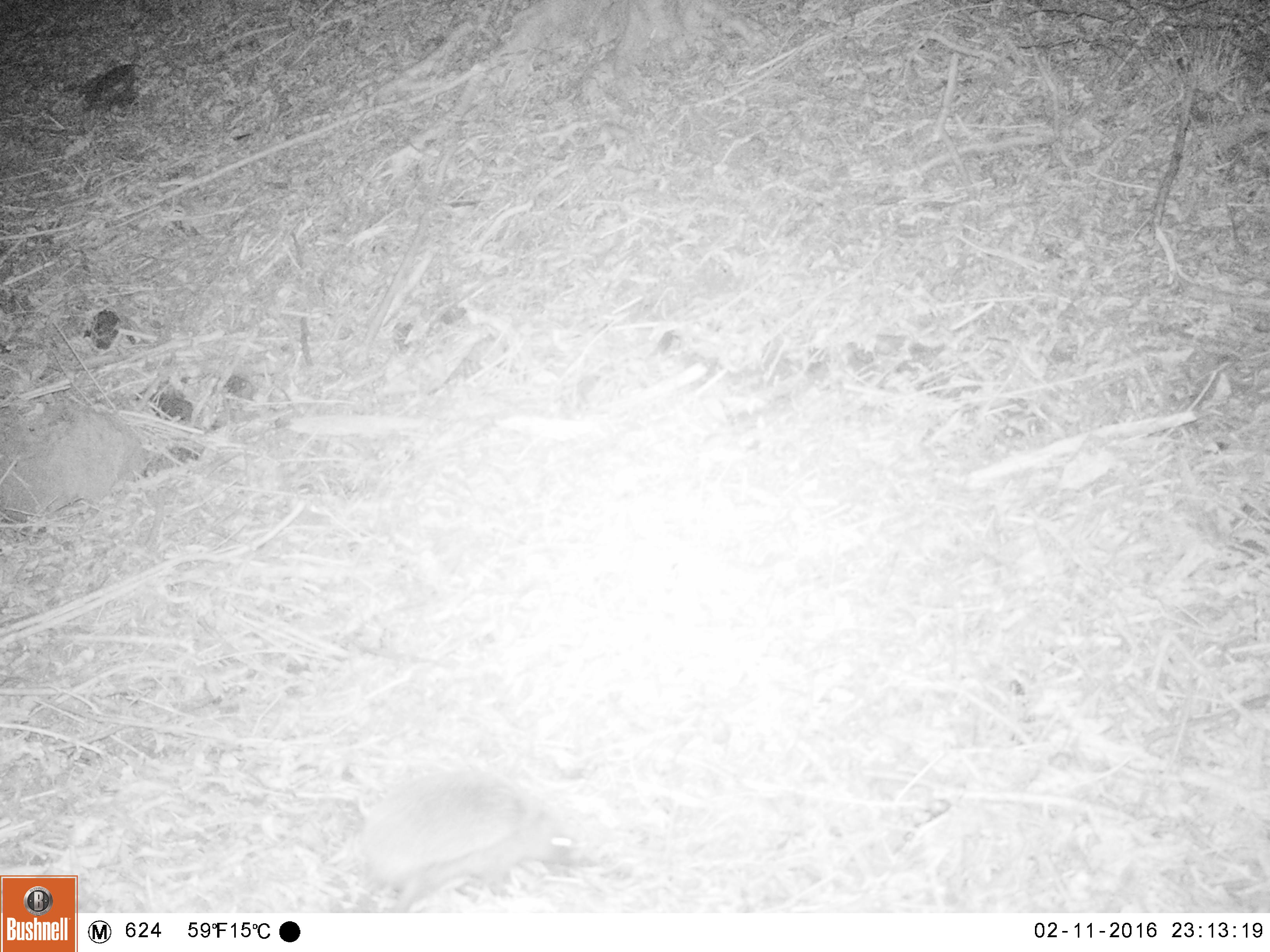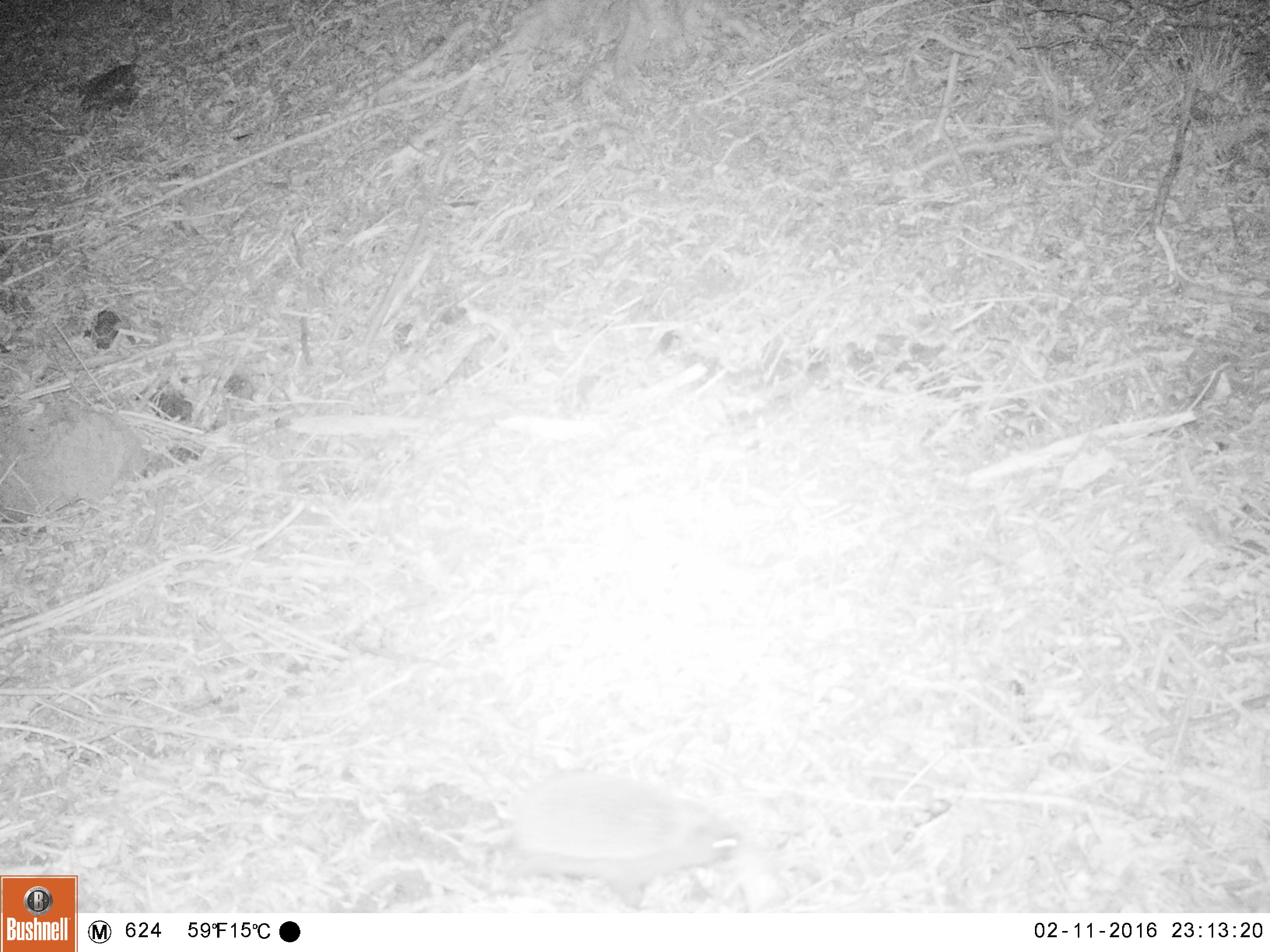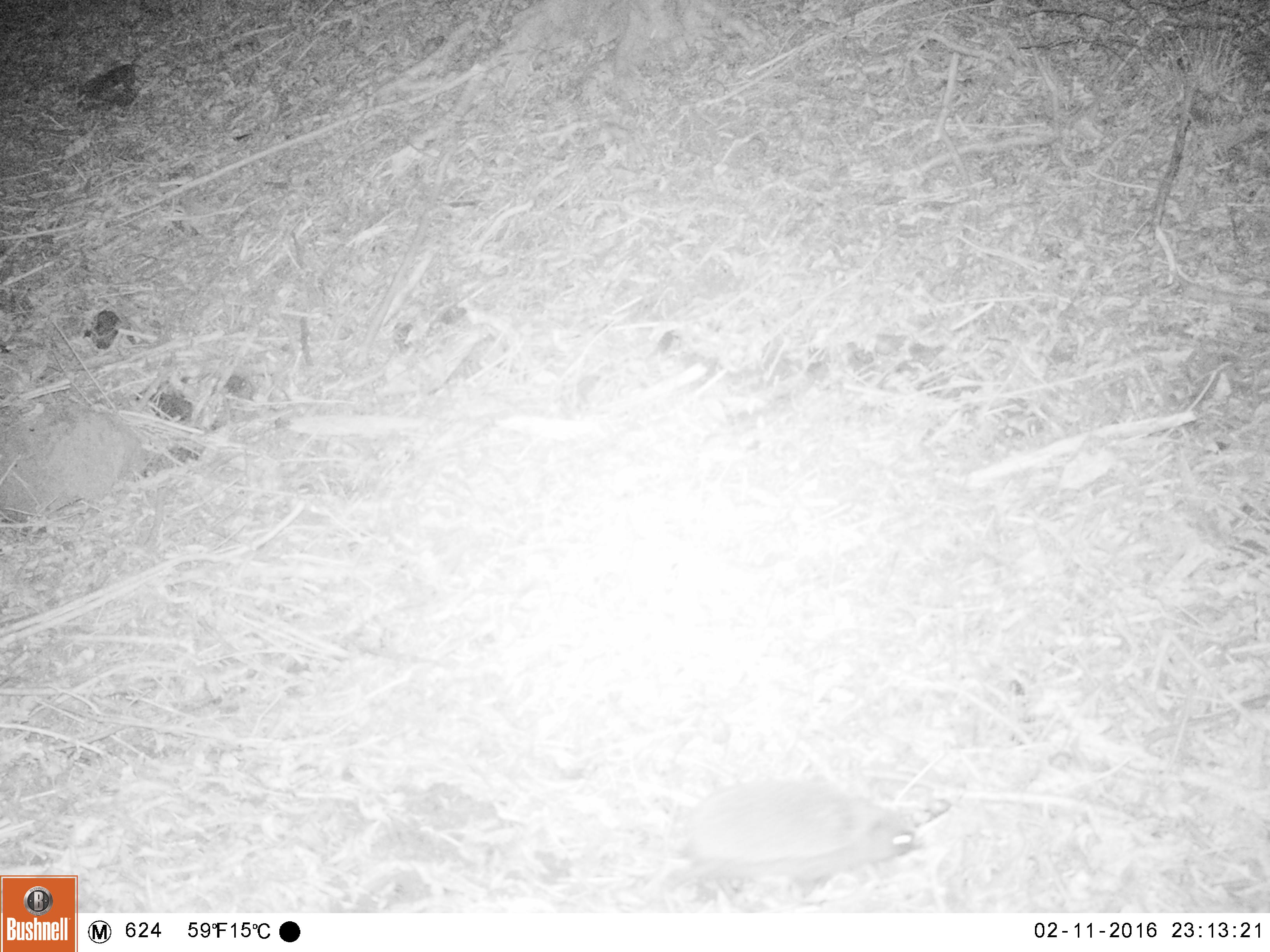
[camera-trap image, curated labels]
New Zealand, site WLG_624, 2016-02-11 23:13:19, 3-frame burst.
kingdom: Animalia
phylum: Chordata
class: Mammalia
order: Eulipotyphla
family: Erinaceidae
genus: Erinaceus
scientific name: Erinaceus europaeus europaeus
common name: european hedgehog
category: hedgehog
Hedgehog (european hedgehog) (Erinaceus europaeus europaeus).